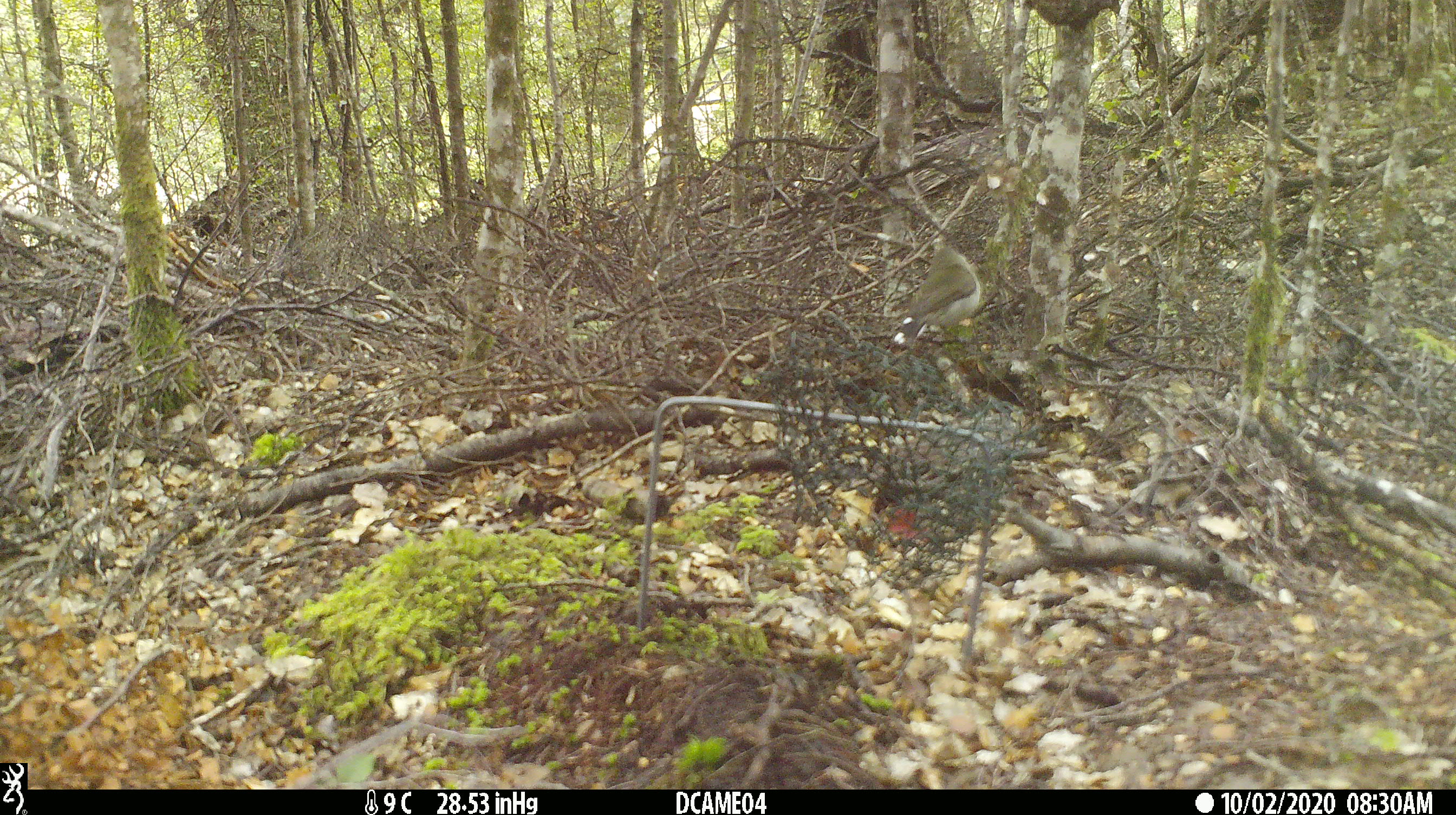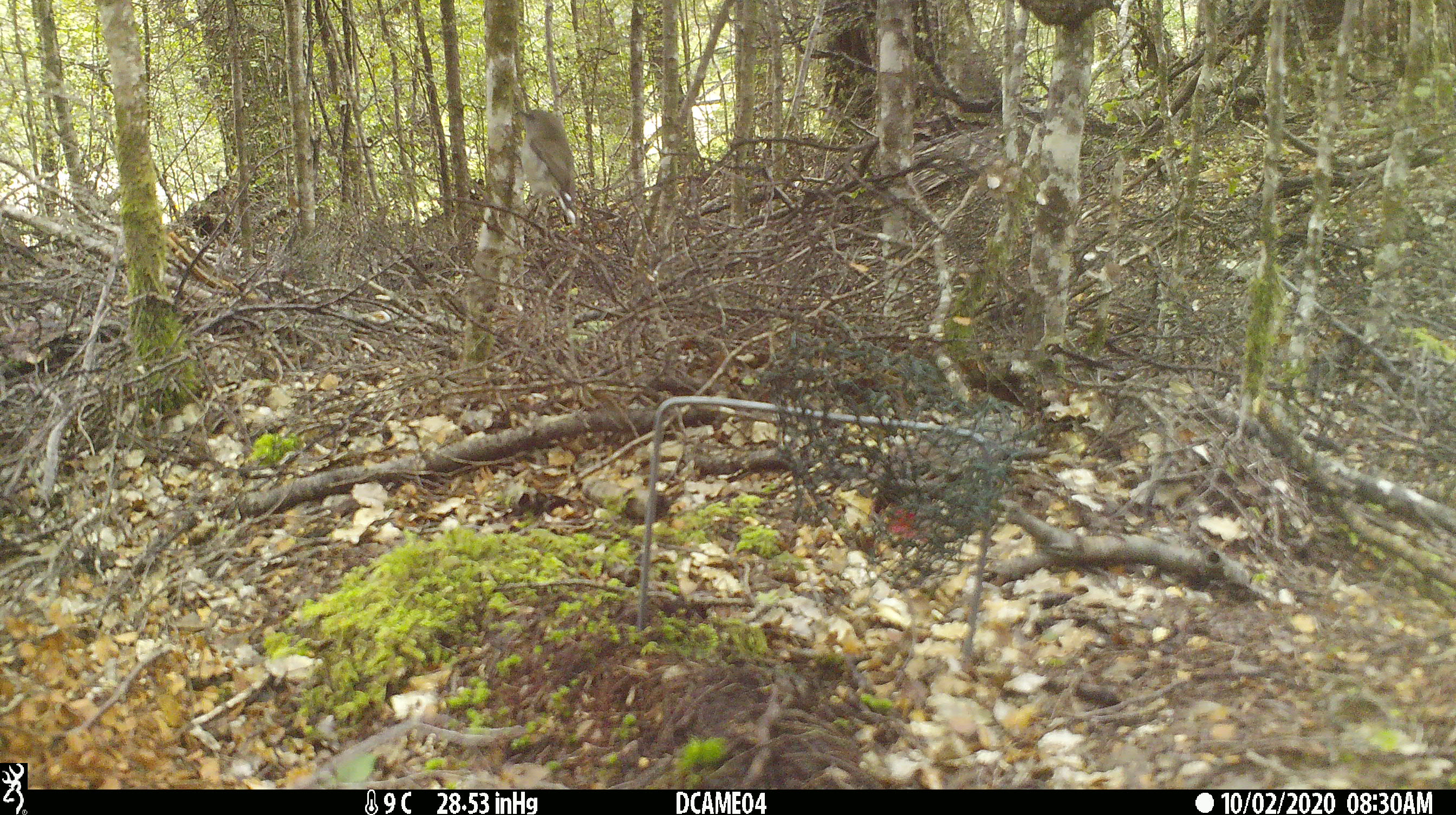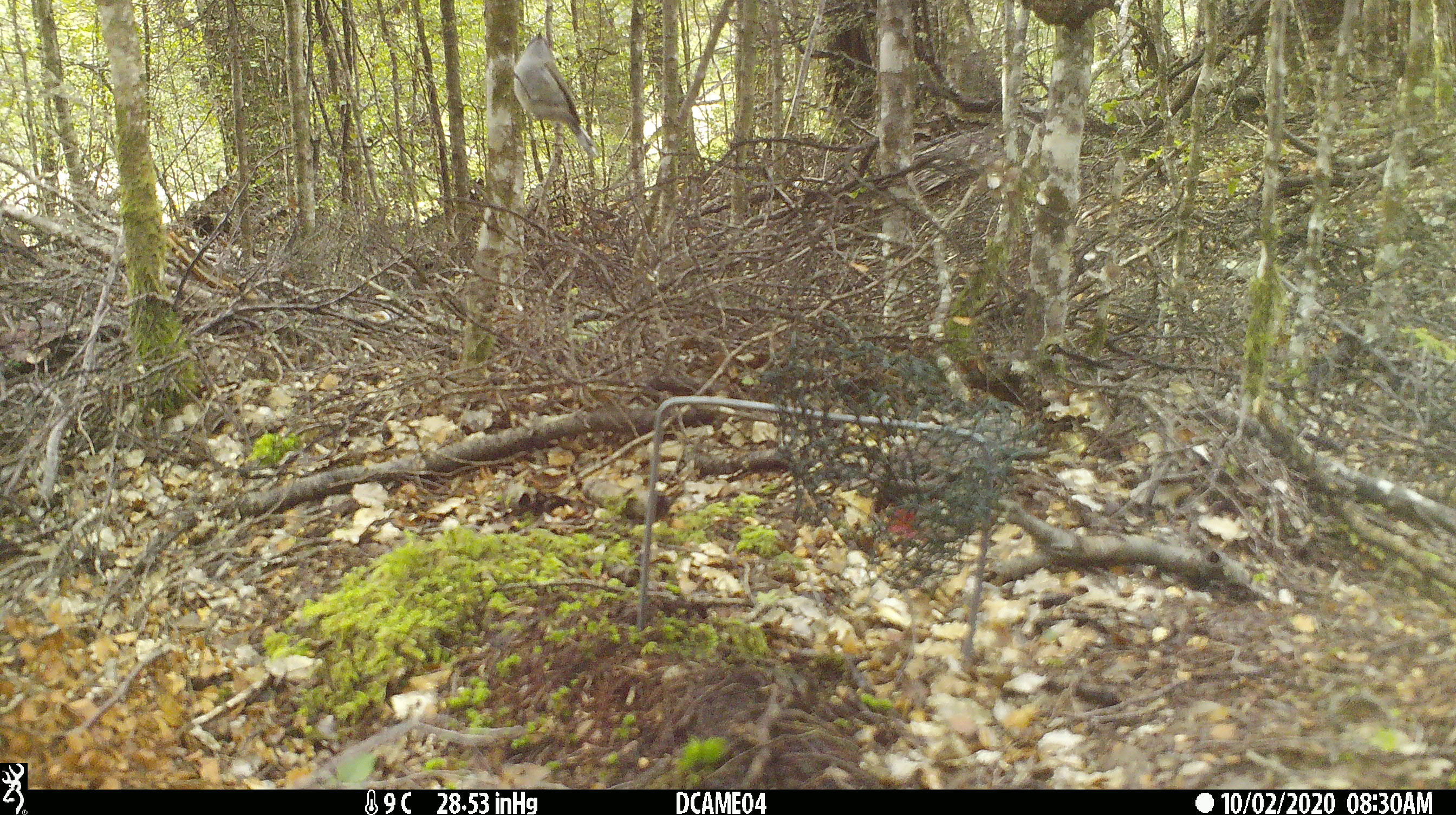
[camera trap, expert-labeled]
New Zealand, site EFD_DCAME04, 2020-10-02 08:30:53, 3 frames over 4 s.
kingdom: Animalia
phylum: Chordata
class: Aves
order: Passeriformes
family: Acanthizidae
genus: Gerygone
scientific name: Gerygone igata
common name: grey warbler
Grey warbler (Gerygone igata).